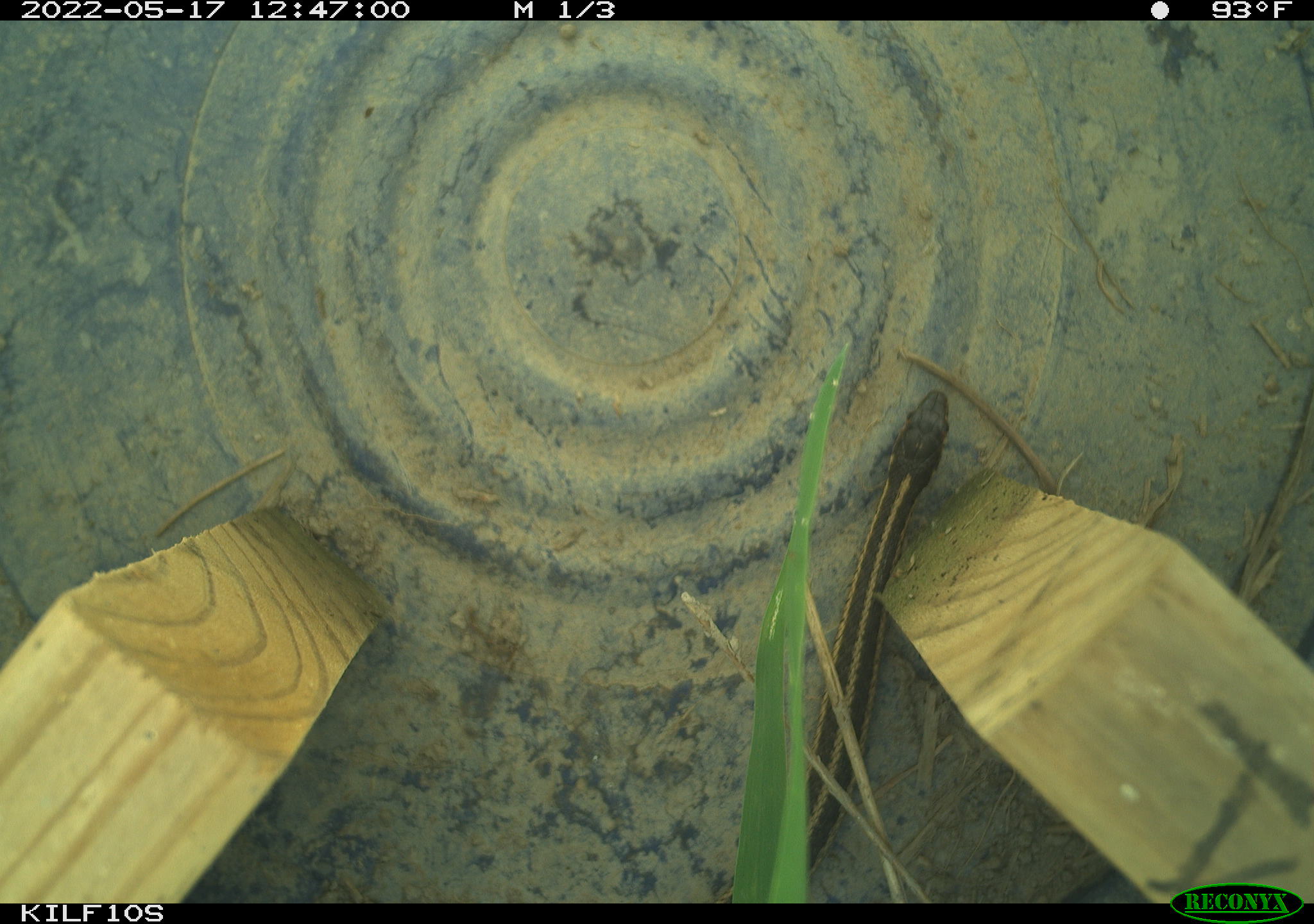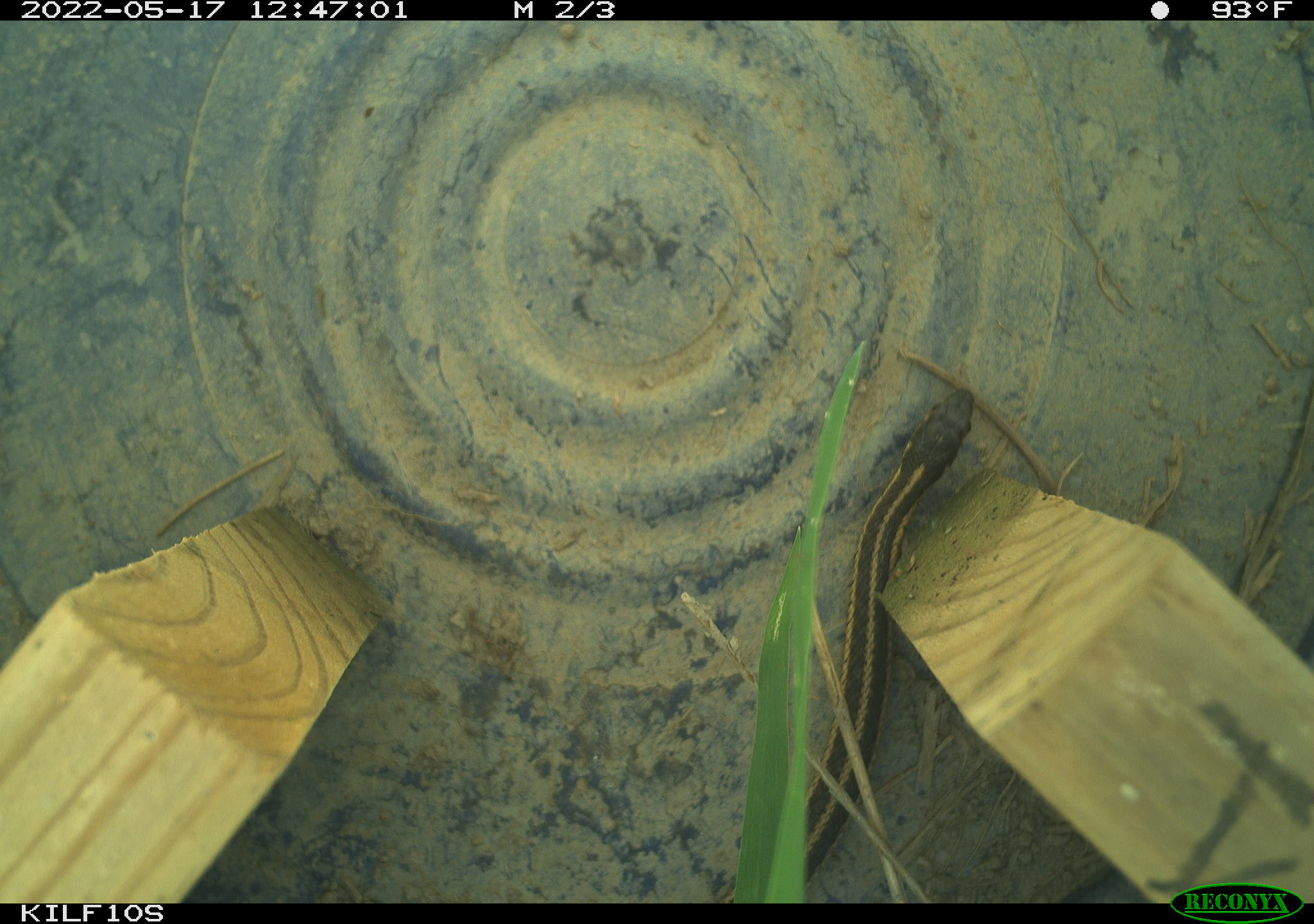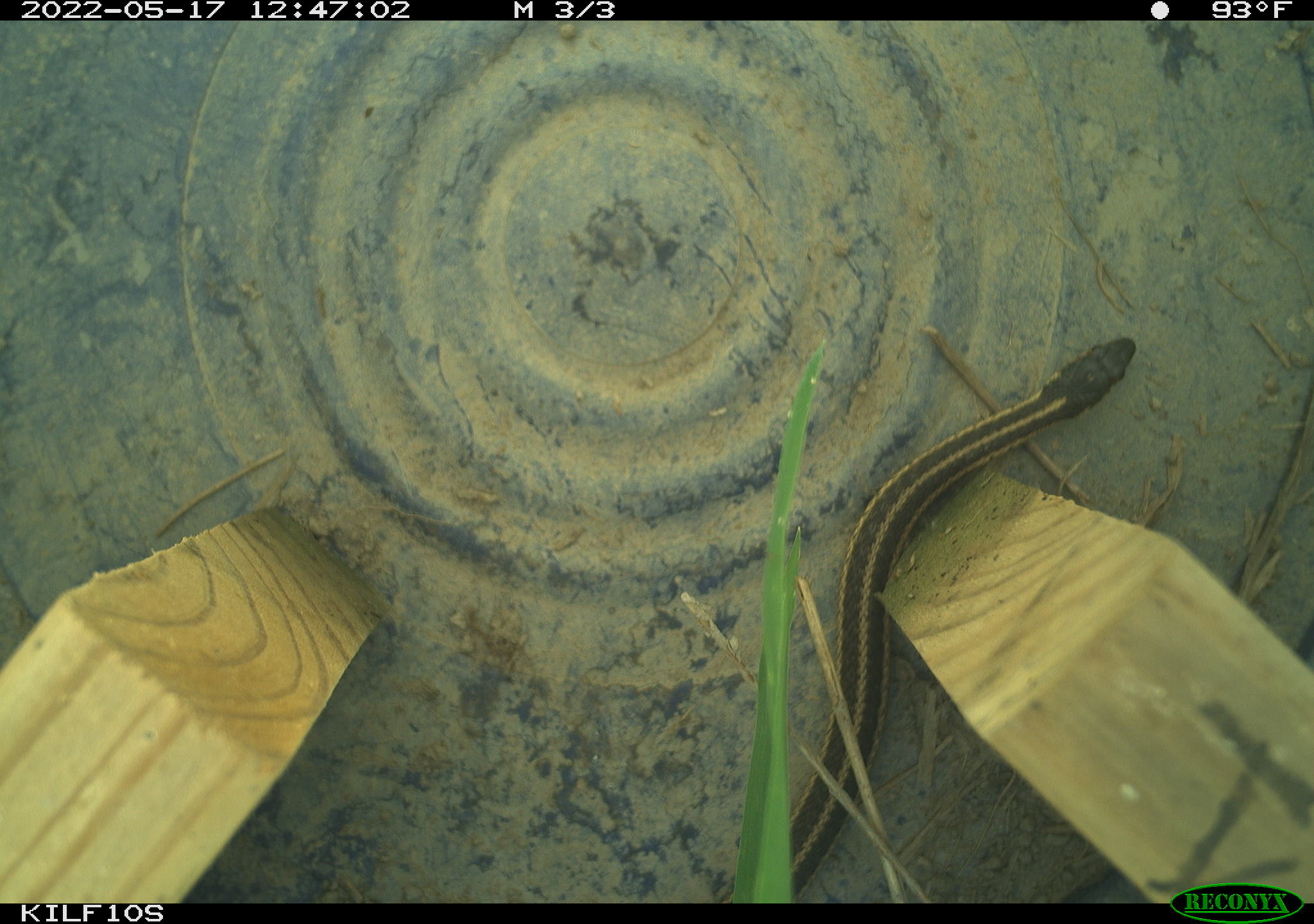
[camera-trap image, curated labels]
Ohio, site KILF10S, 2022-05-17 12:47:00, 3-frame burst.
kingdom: Animalia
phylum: Chordata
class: Reptilia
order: Squamata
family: Colubridae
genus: Thamnophis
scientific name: Thamnophis sirtalis sirtalis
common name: eastern gartersnake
Eastern gartersnake (Thamnophis sirtalis sirtalis).